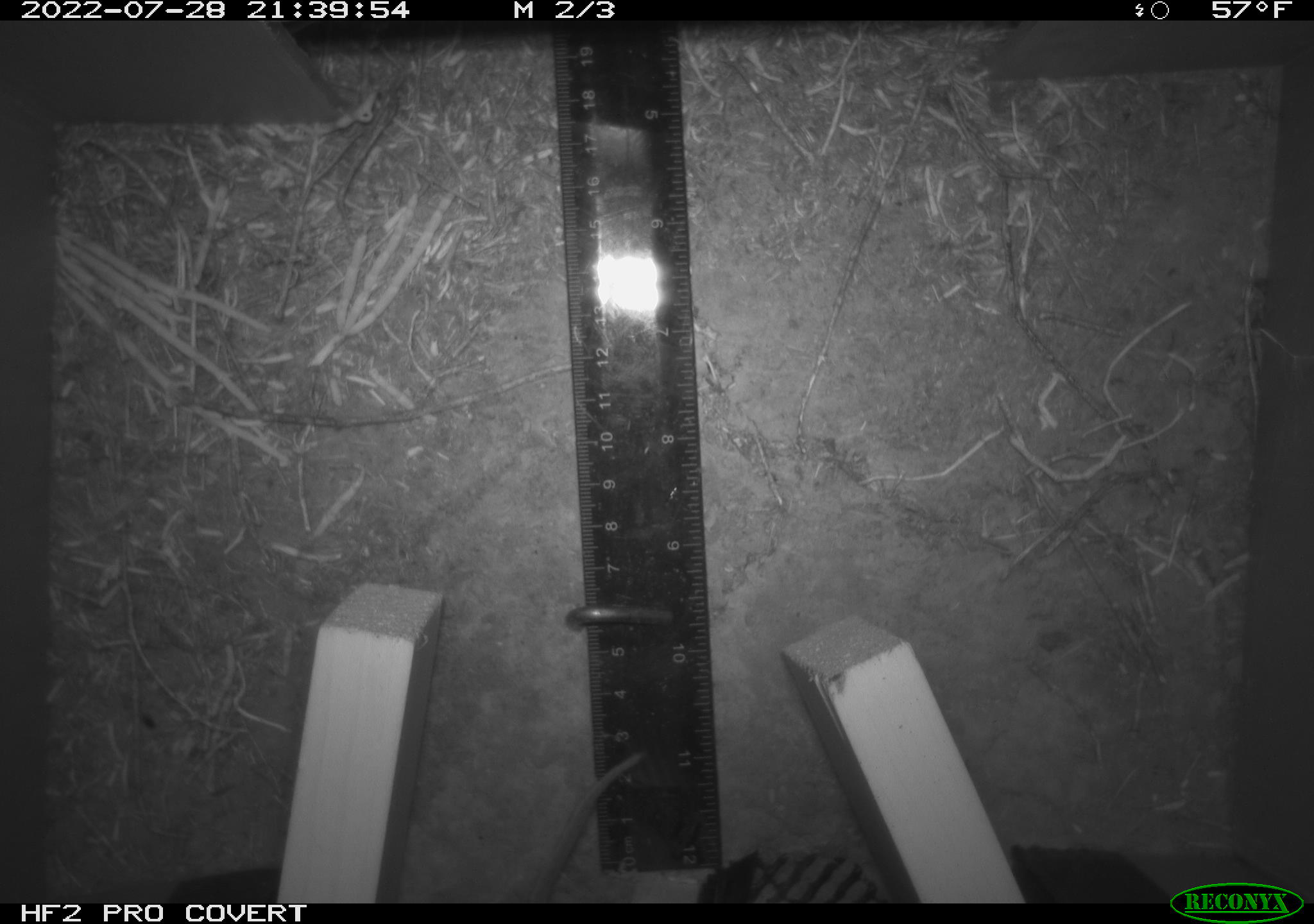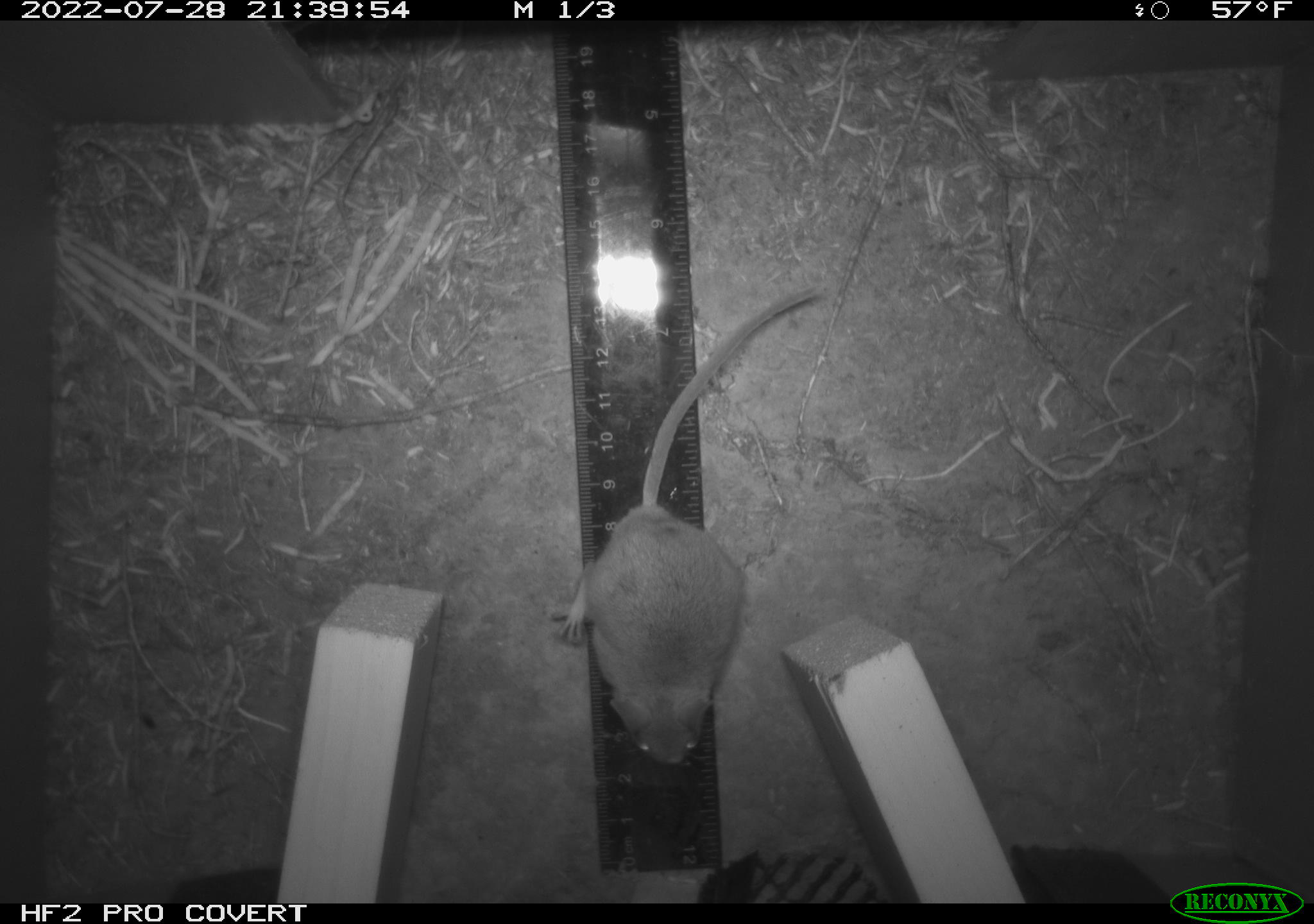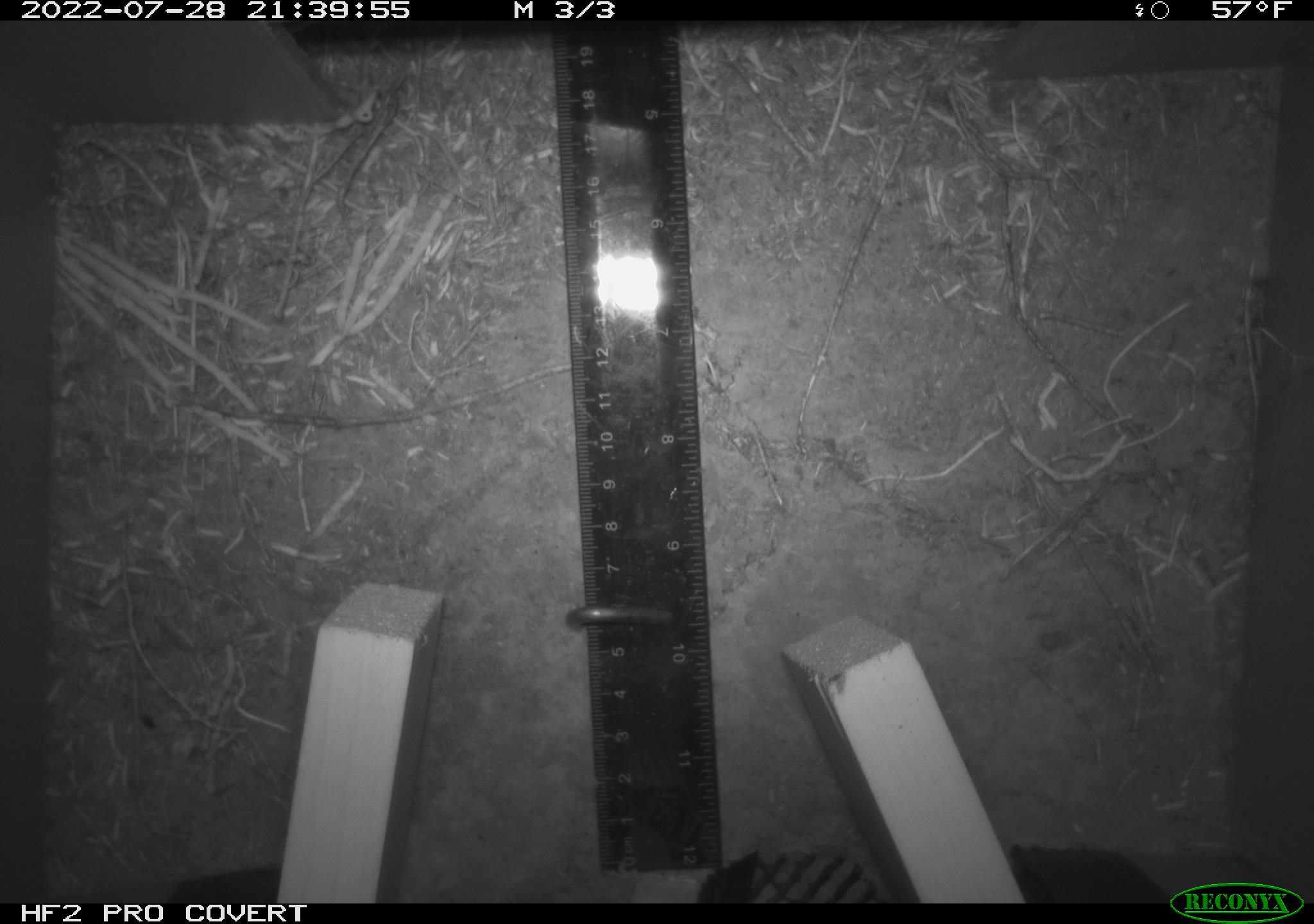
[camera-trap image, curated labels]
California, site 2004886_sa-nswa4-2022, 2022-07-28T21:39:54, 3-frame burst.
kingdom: Animalia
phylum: Chordata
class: Mammalia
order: Rodentia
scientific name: Rodentia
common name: rodent